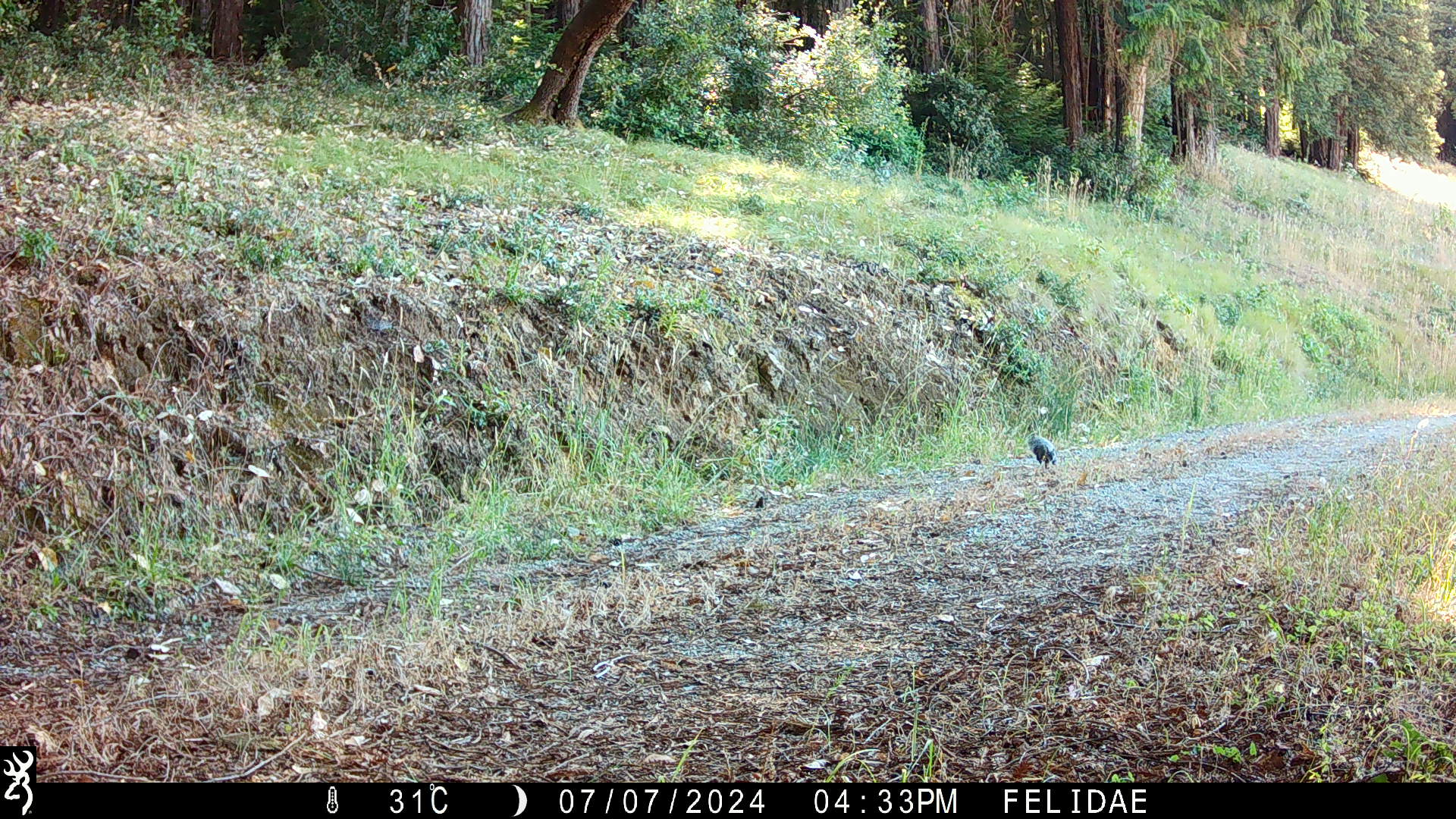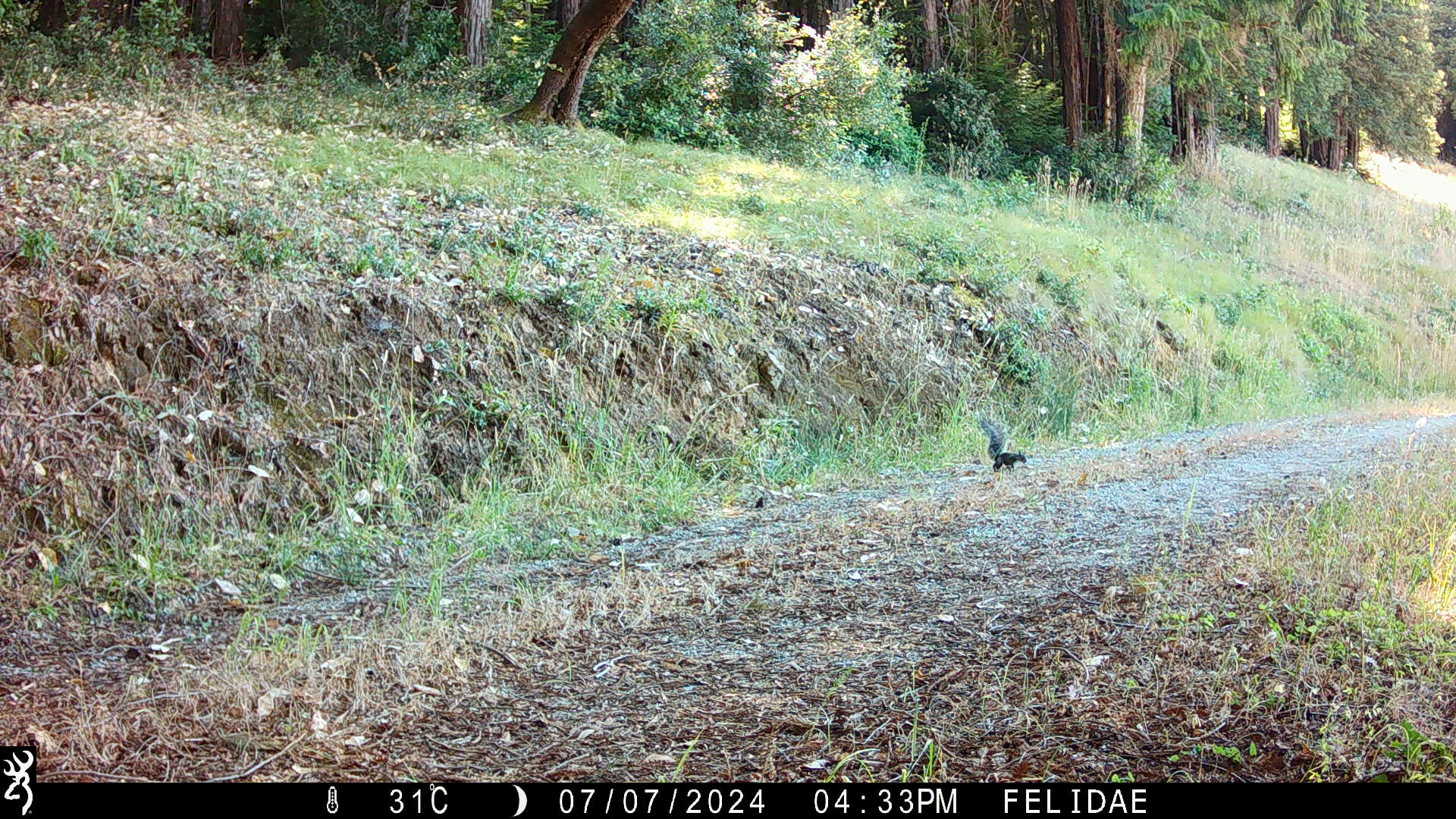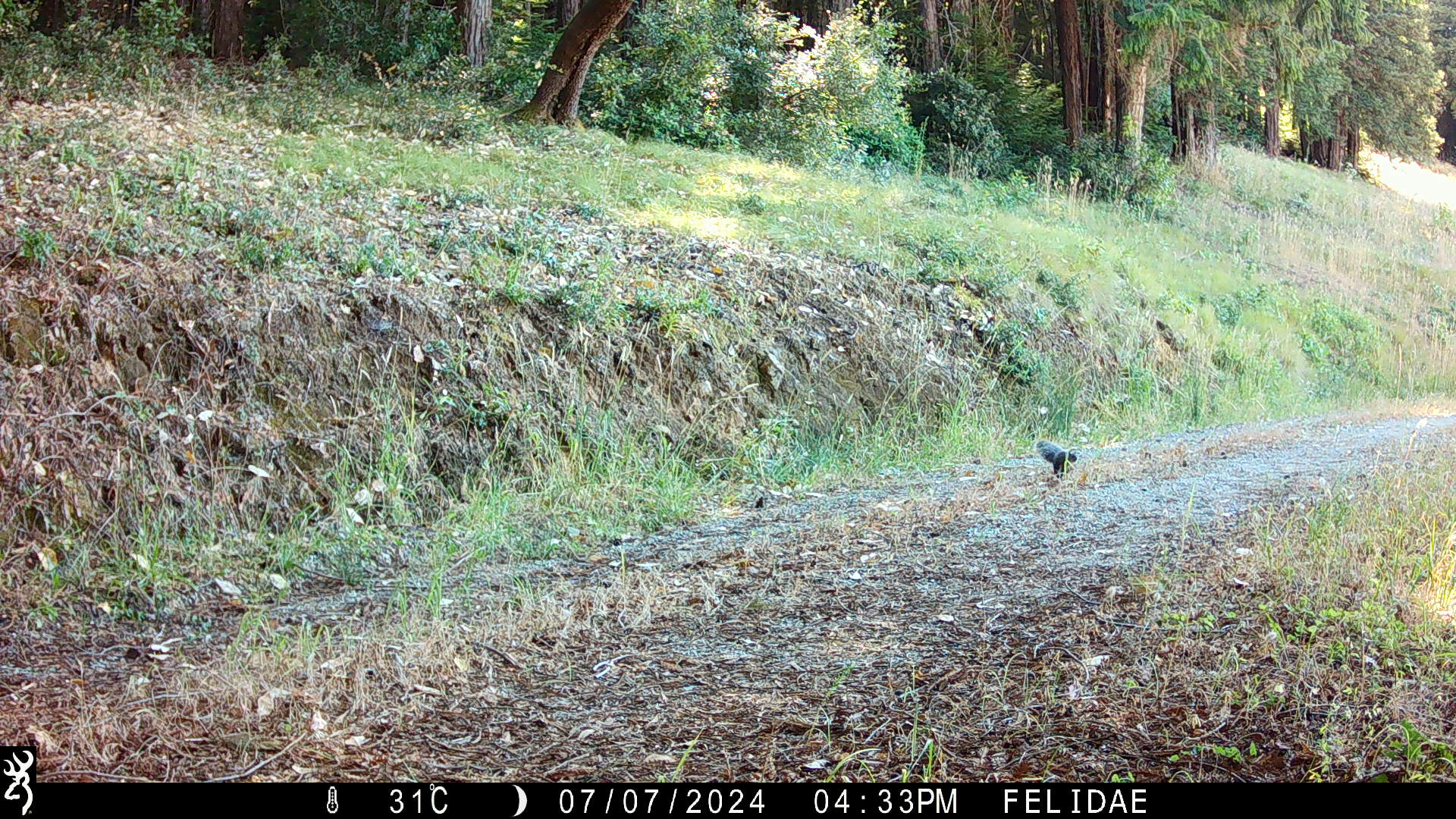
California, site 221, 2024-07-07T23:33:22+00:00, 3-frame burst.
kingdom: Animalia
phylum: Chordata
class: Aves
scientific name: Aves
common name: bird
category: unknown bird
Unknown bird (bird) (Aves).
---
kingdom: Animalia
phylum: Chordata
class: Mammalia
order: Rodentia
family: Sciuridae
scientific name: Sciuridae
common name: squirrel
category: unknown squirrel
Unknown squirrel (squirrel) (Sciuridae).